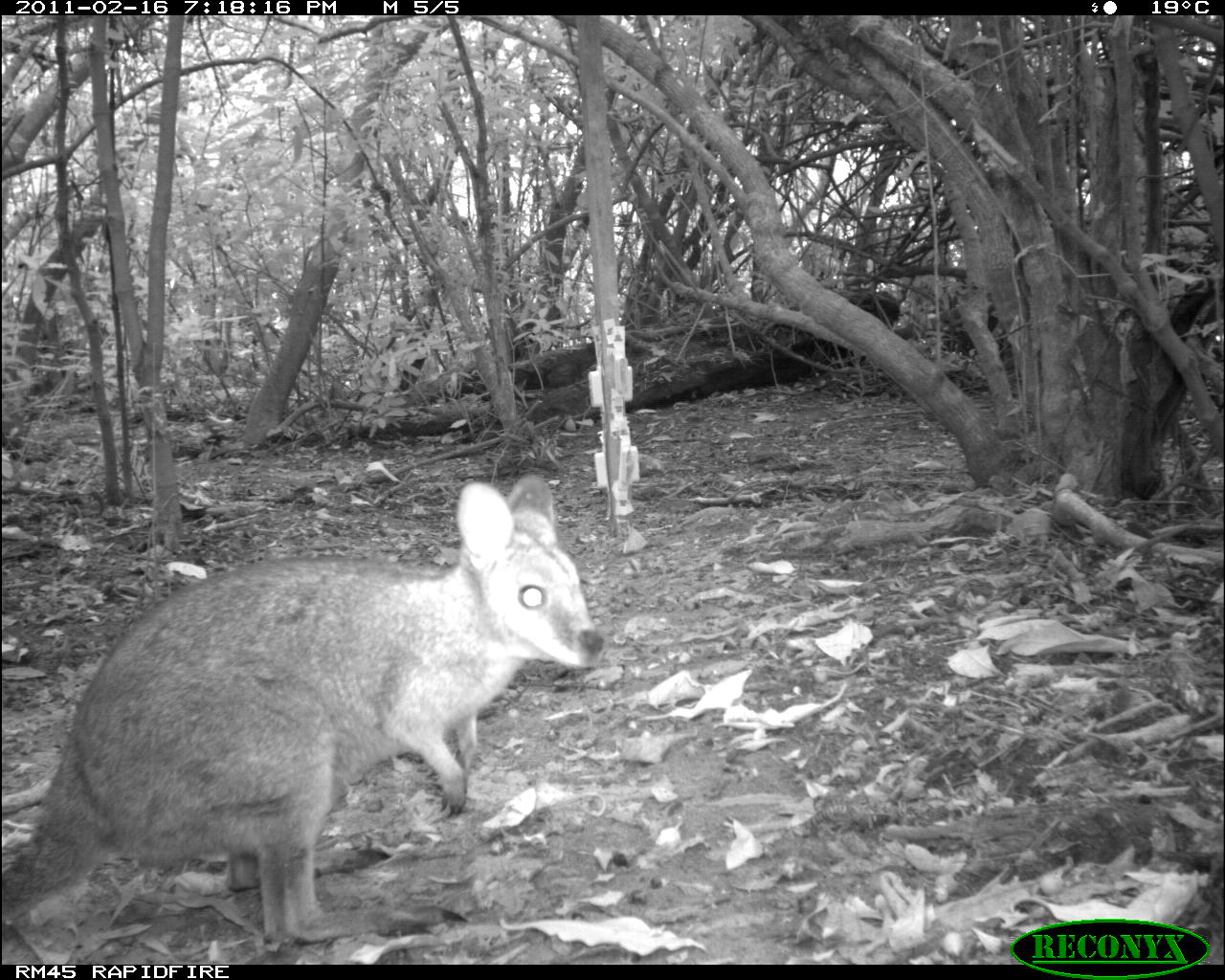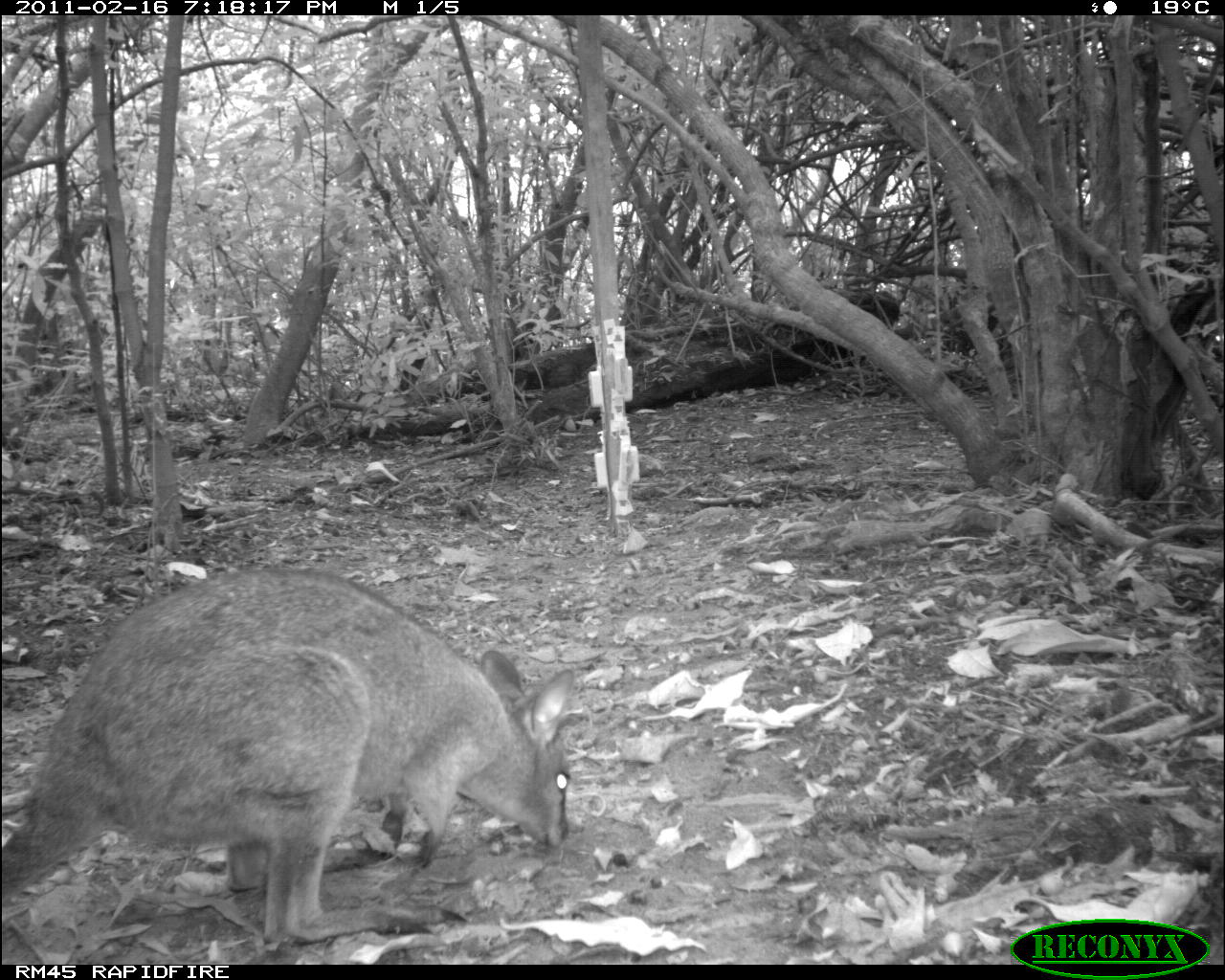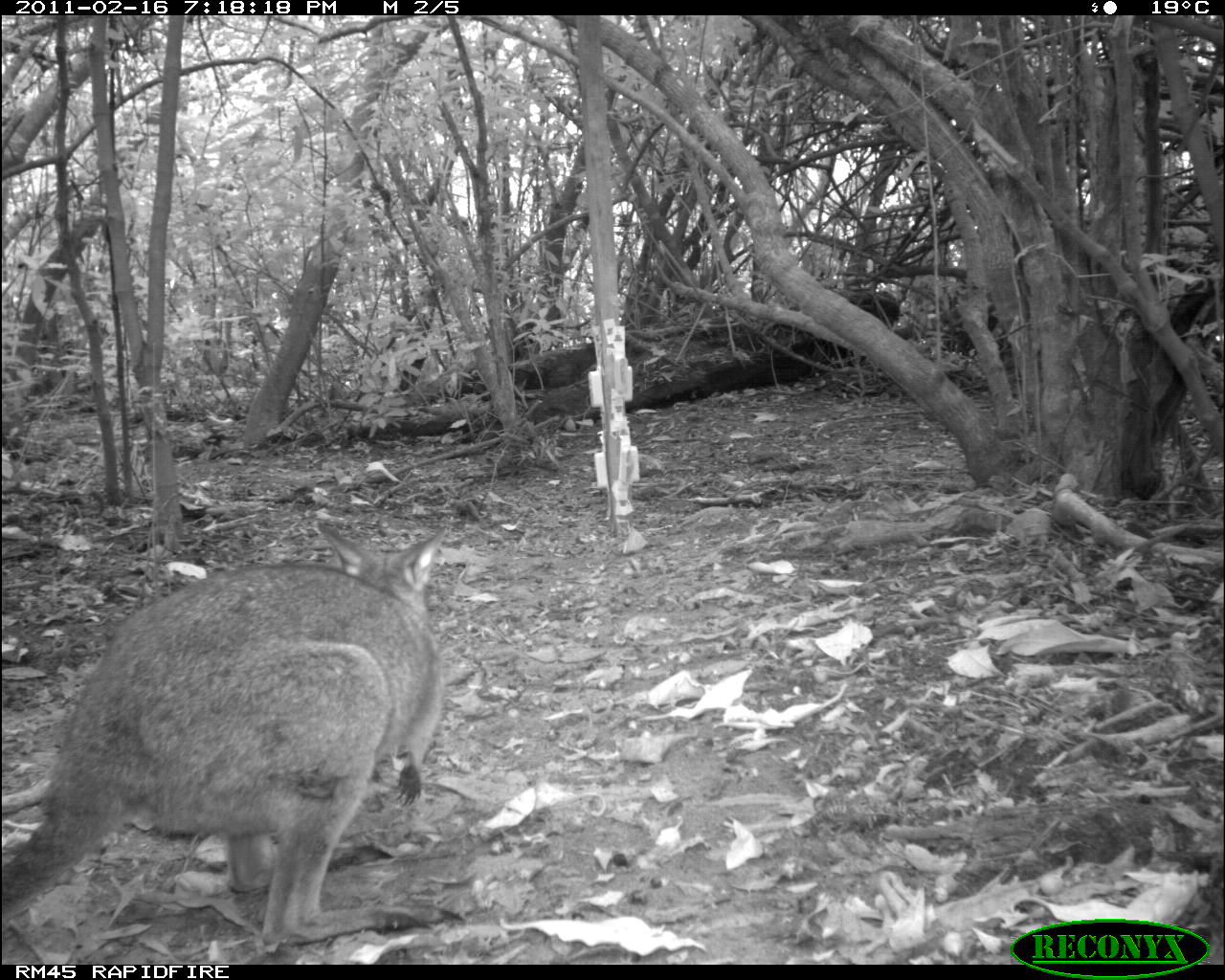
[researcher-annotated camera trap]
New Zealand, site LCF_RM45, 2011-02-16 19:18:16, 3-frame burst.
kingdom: Animalia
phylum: Chordata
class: Mammalia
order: Diprotodontia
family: Macropodidae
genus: Notamacropus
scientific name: Notamacropus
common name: wallaby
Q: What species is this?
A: Wallaby (Notamacropus).